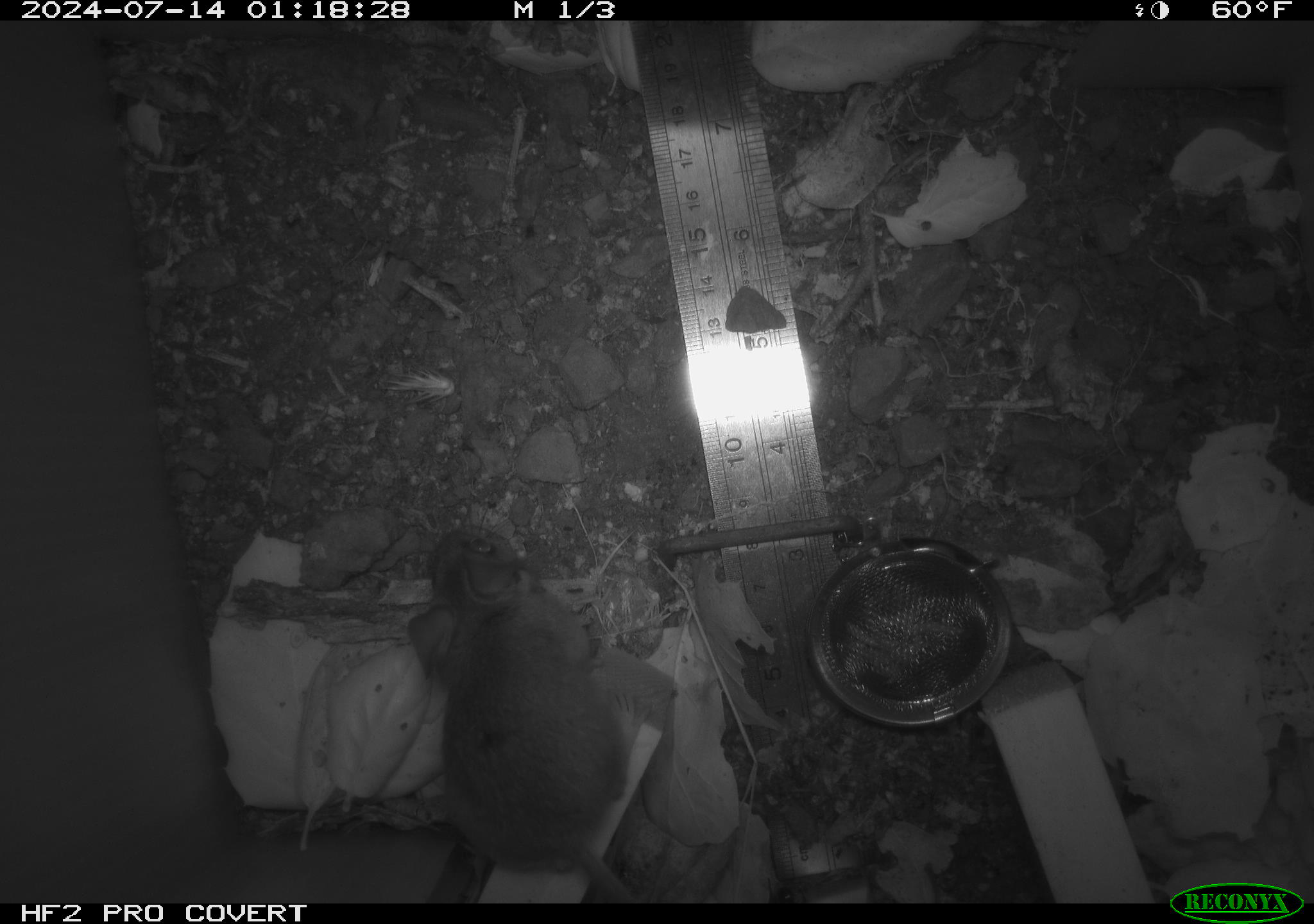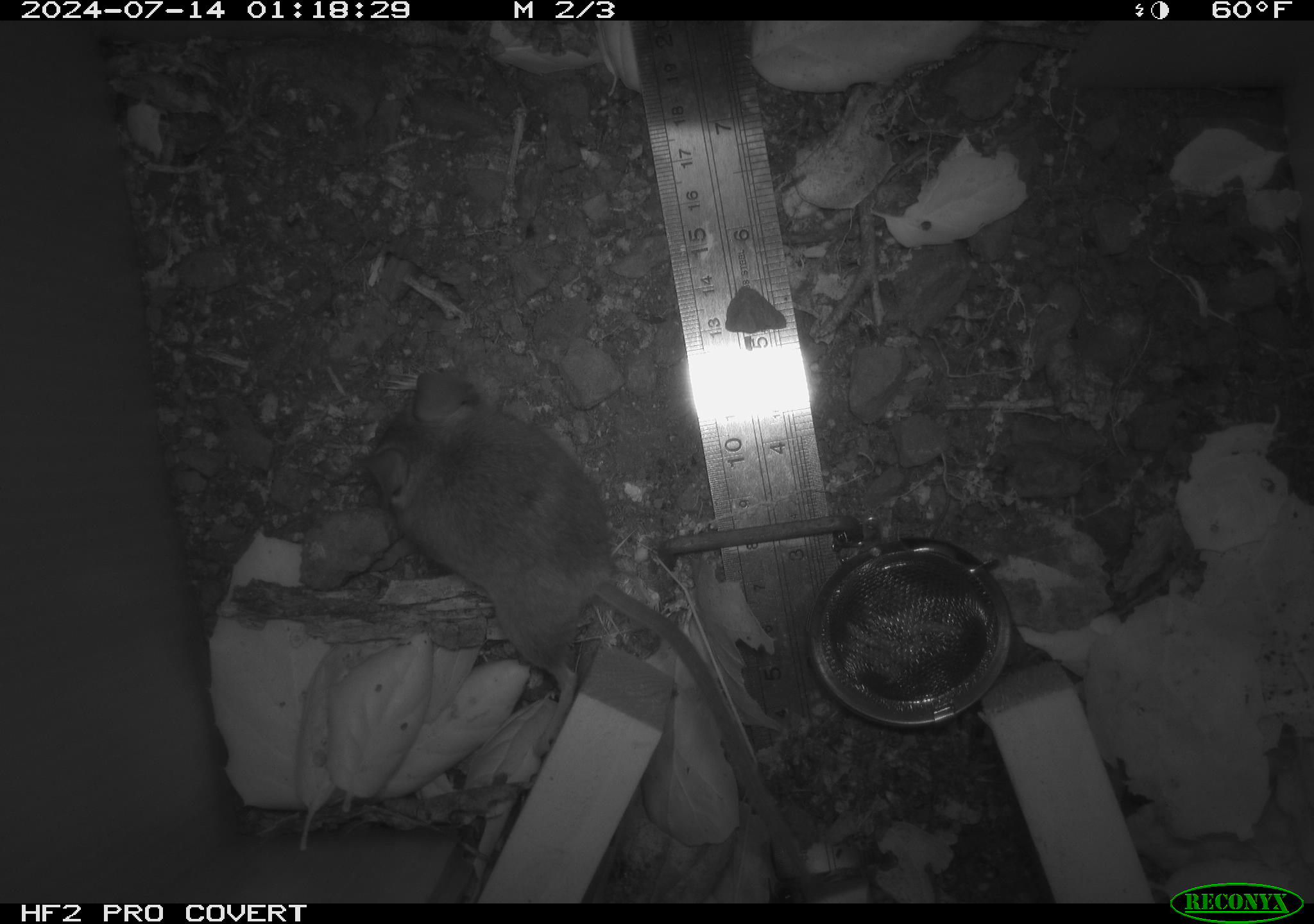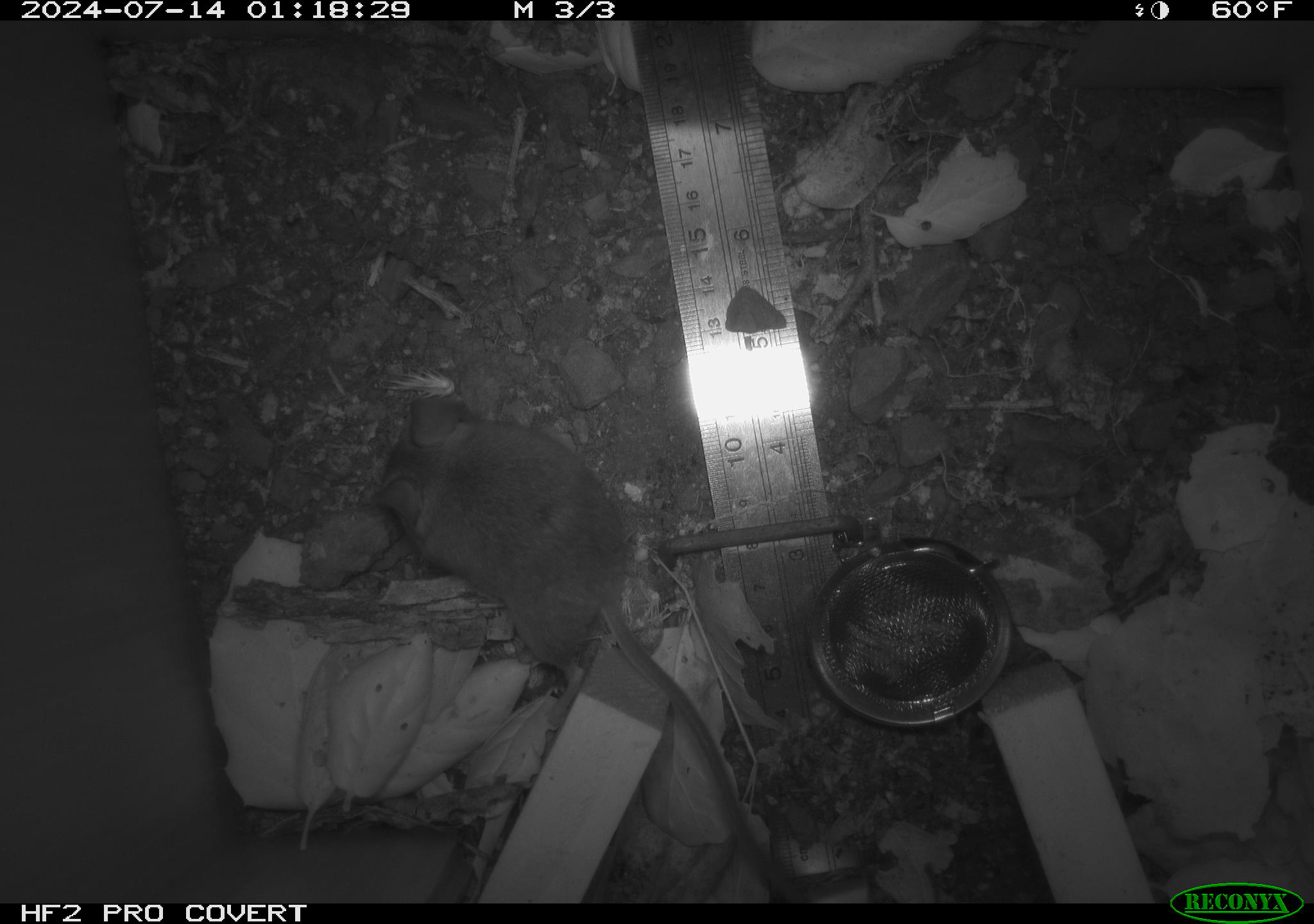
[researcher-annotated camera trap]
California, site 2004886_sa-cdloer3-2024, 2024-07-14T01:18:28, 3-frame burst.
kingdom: Animalia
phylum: Chordata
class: Mammalia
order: Rodentia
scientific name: Rodentia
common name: rodent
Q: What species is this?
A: Rodent (Rodentia).